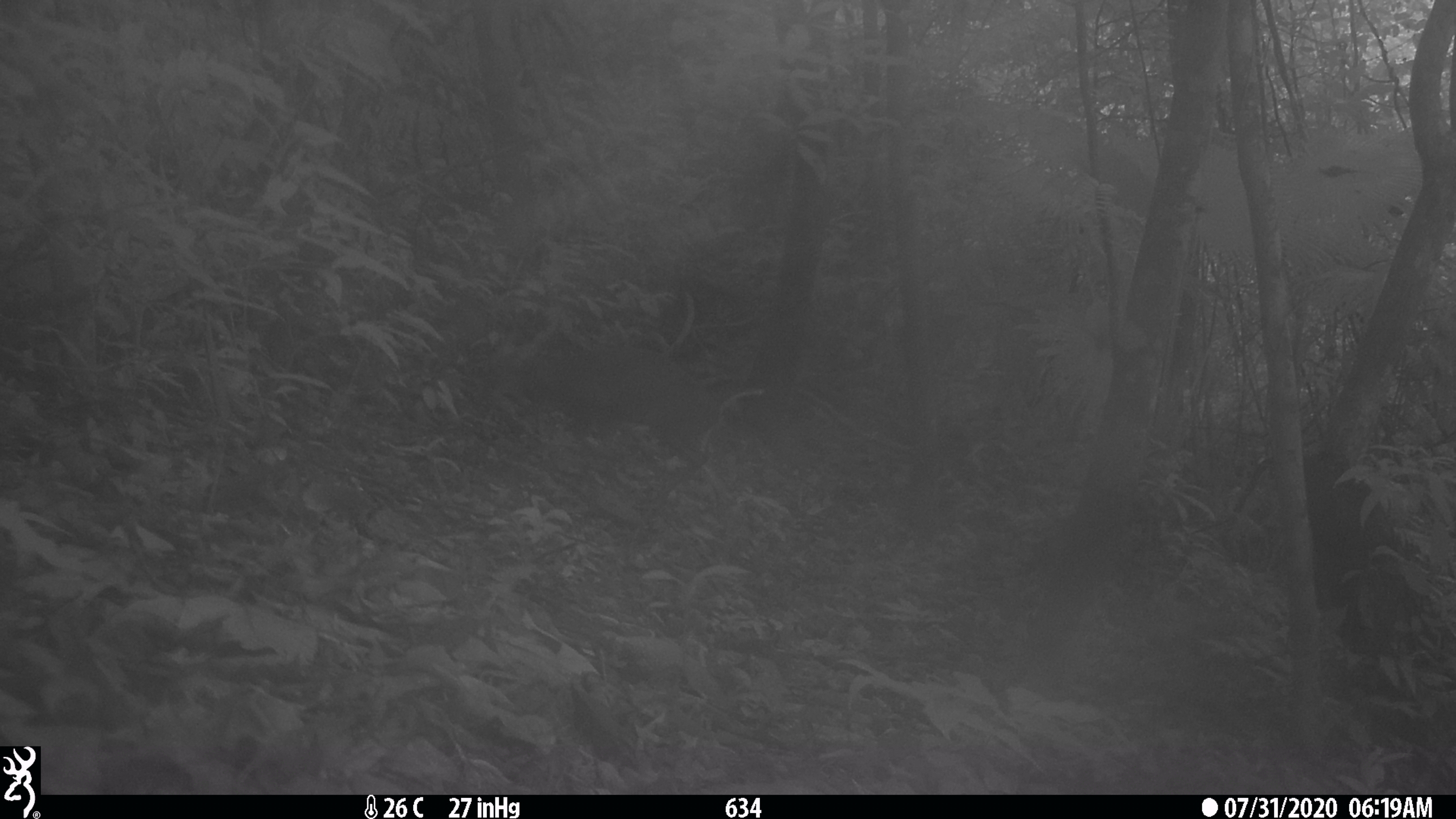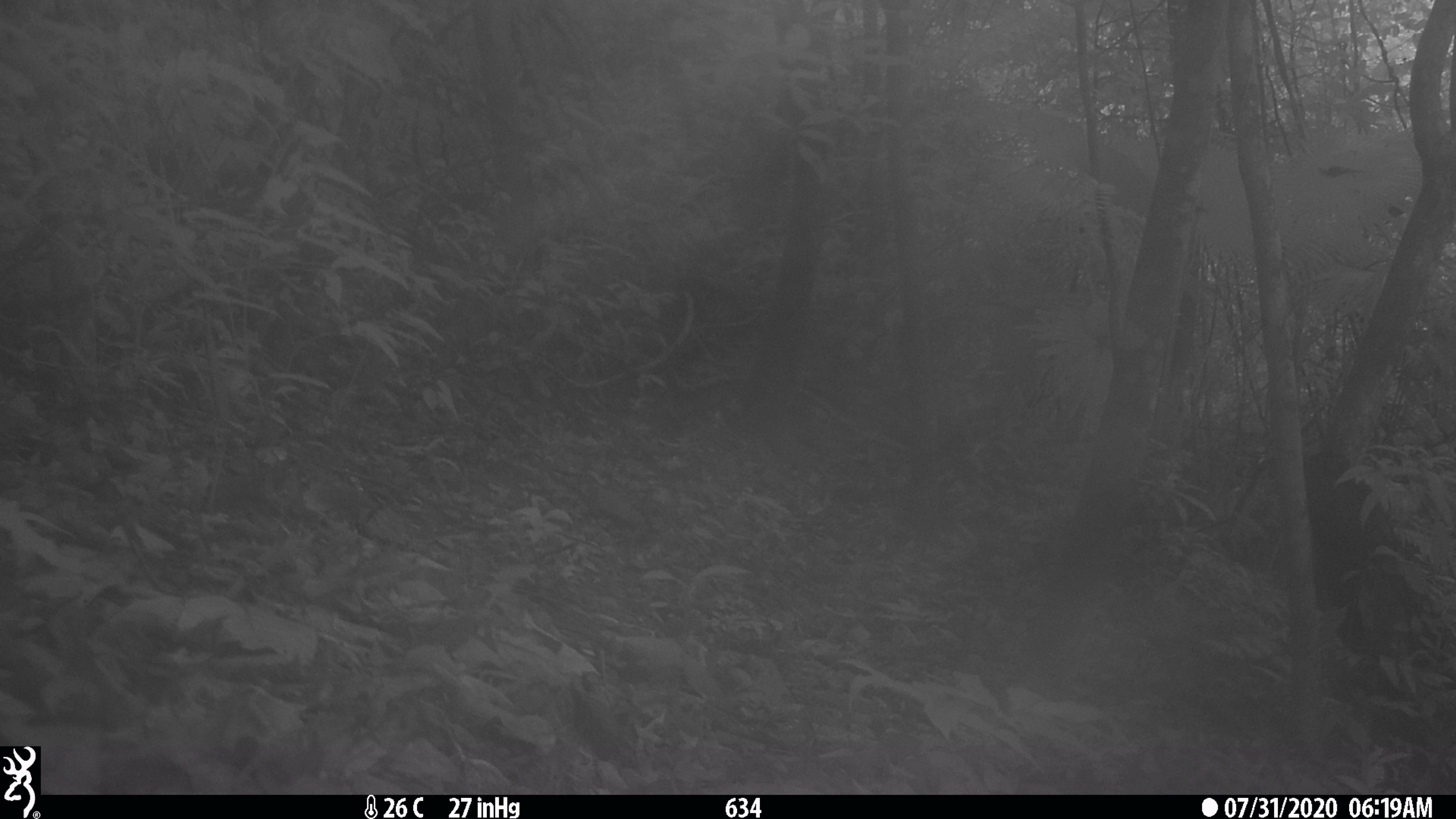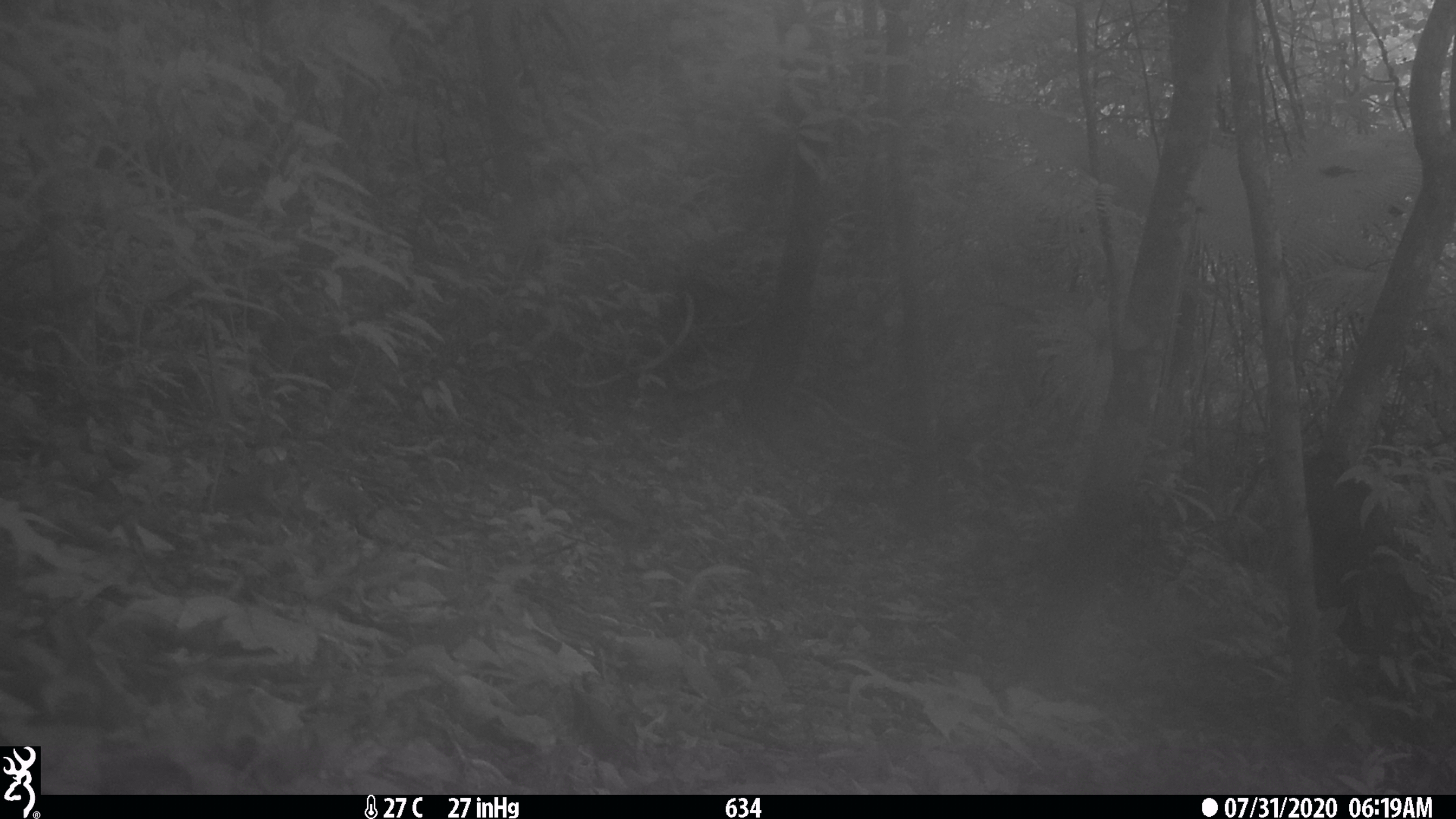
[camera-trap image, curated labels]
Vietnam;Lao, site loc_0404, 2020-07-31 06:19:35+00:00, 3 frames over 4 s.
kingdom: Animalia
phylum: Chordata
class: Mammalia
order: Artiodactyla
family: Cervidae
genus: Muntiacus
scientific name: Muntiacus rooseveltorum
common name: roosevelt's muntjac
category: roosevelts muntjac group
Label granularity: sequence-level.